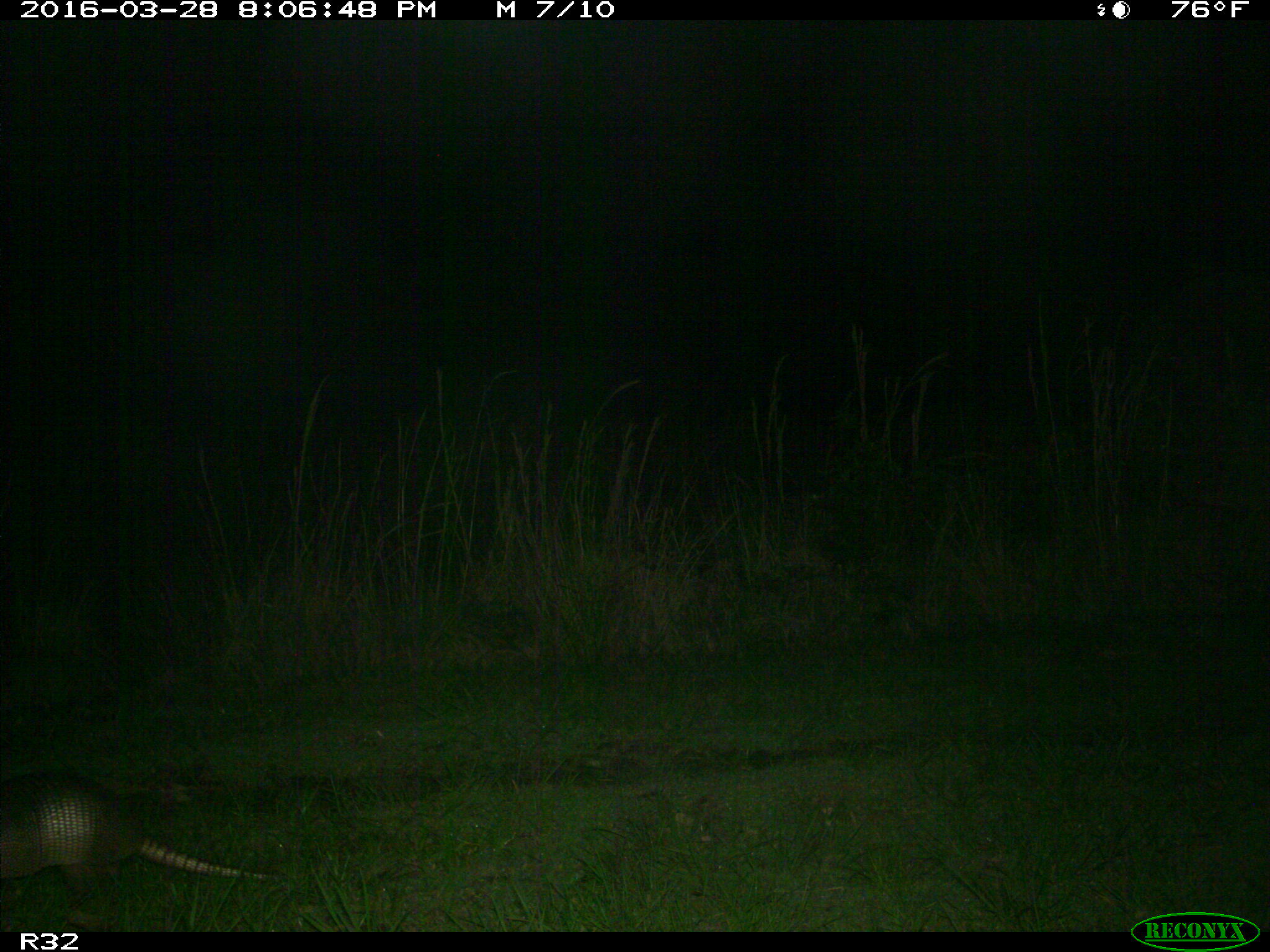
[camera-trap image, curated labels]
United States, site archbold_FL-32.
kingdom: Animalia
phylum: Chordata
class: Mammalia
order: Cingulata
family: Dasypodidae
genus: Dasypus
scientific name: Dasypus novemcinctus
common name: nine-banded armadillo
Dasypus novemcinctus (nine-banded armadillo).